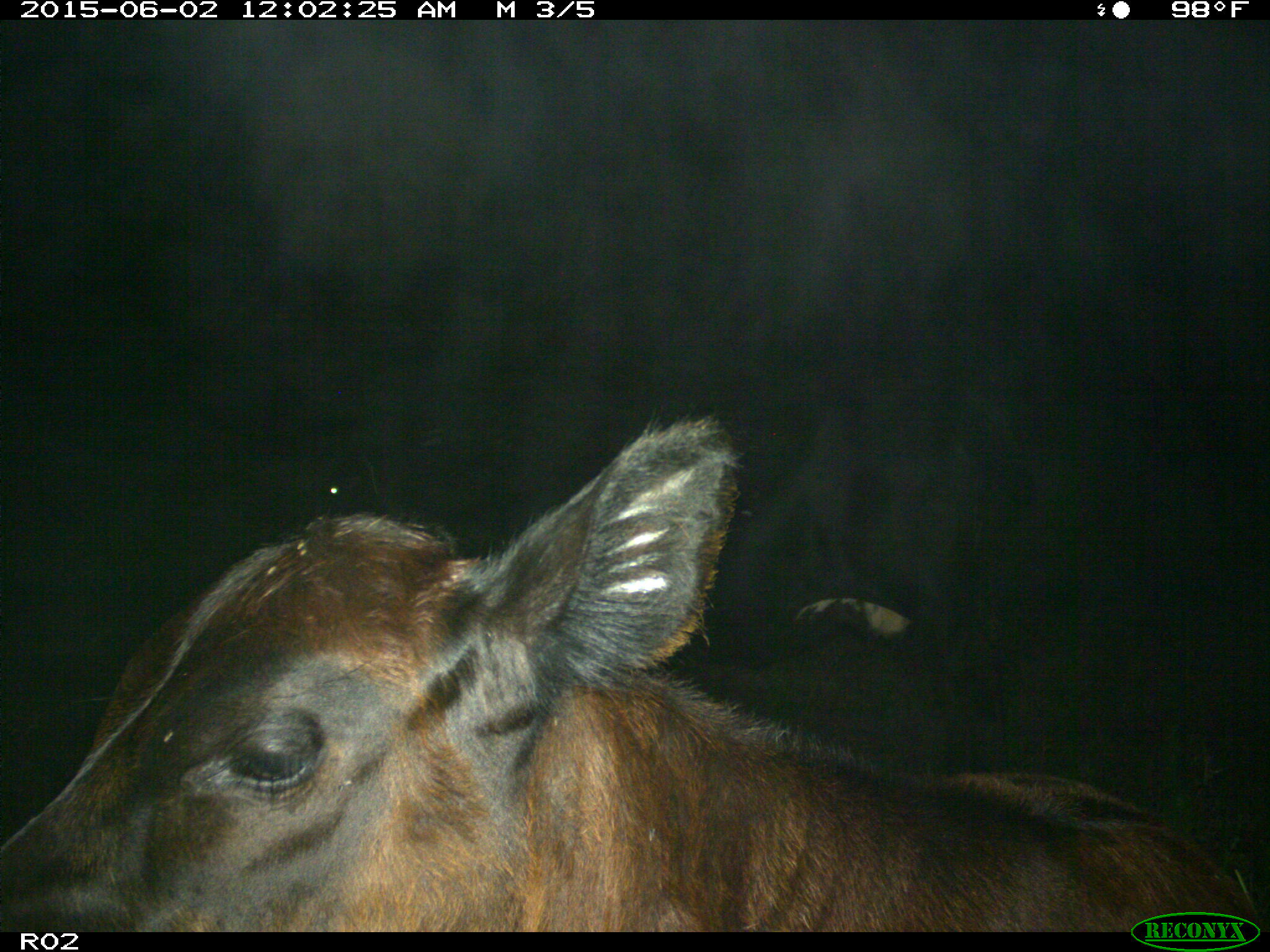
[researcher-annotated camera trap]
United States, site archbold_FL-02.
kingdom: Animalia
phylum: Chordata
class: Mammalia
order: Artiodactyla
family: Bovidae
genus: Bos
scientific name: Bos taurus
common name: domestic cow